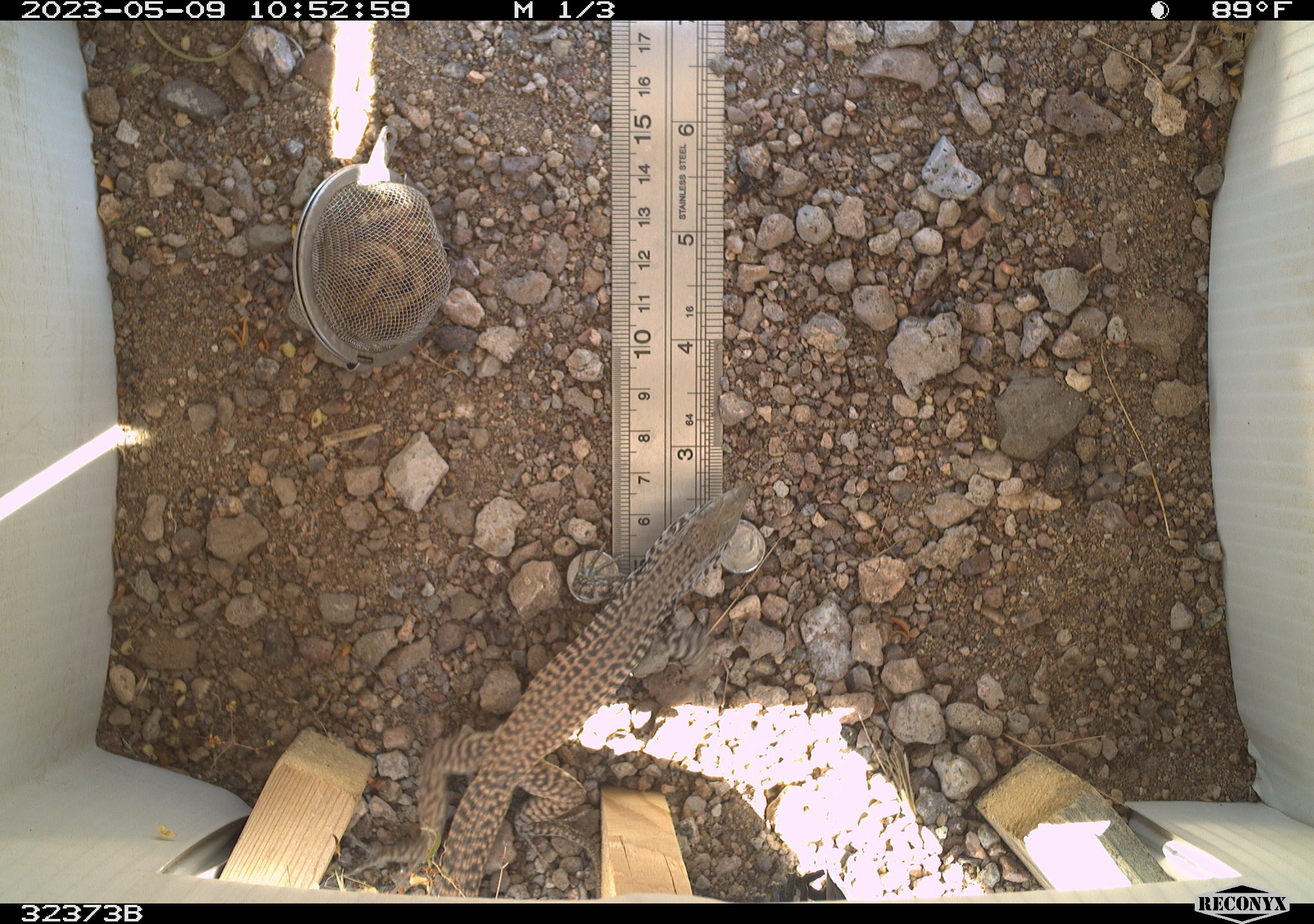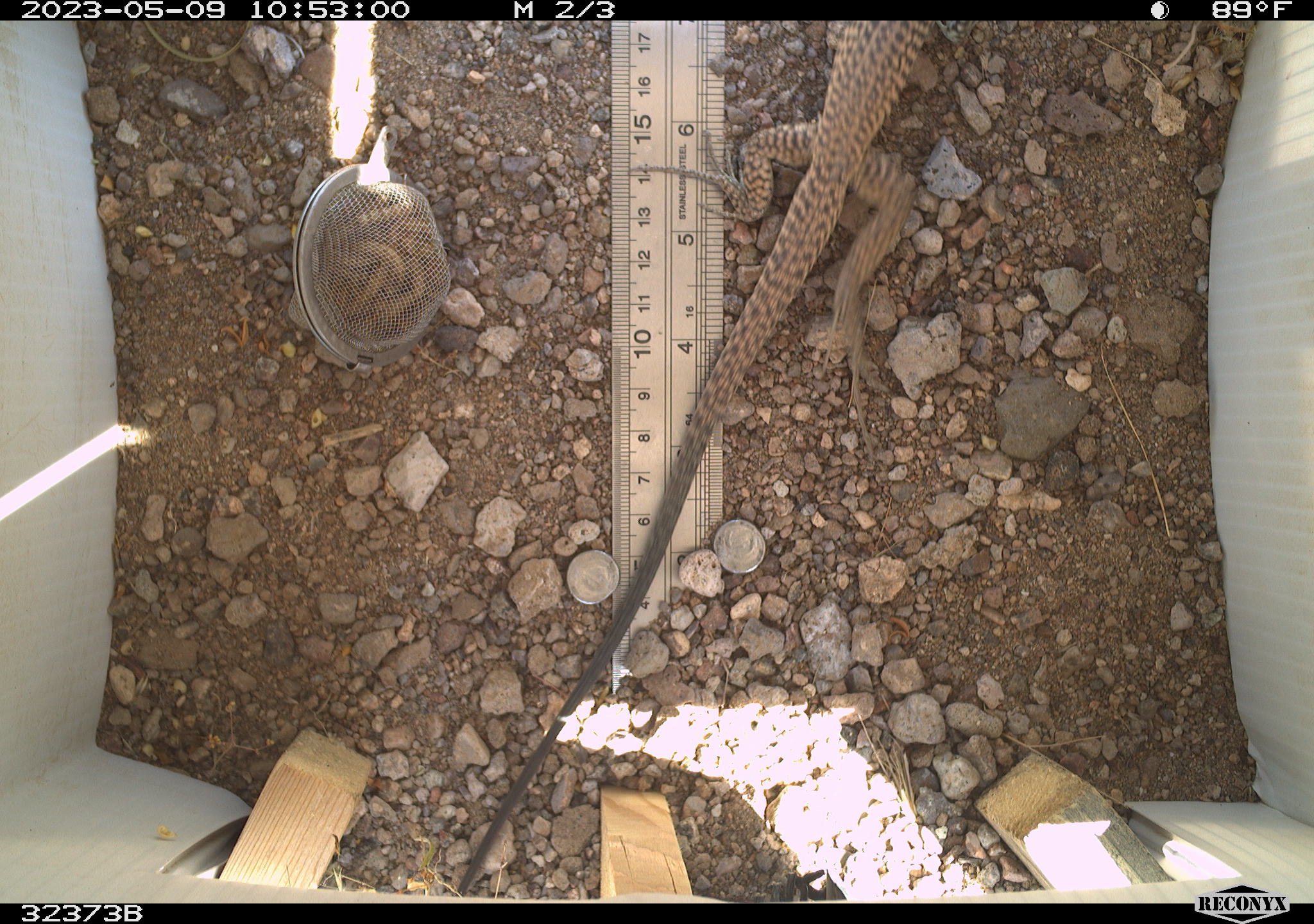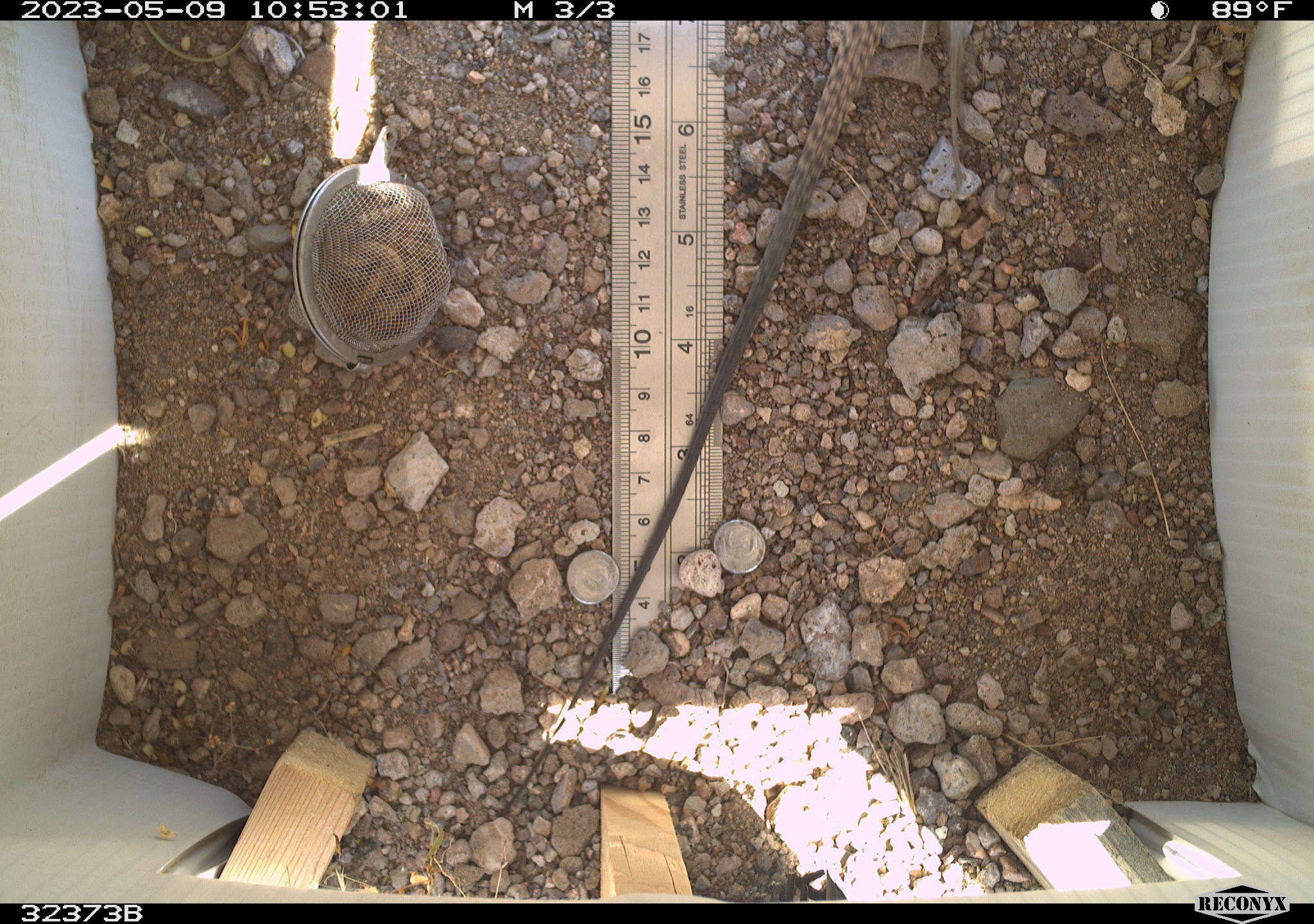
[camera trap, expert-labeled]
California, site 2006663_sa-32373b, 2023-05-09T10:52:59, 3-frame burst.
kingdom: Animalia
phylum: Chordata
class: Reptilia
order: Squamata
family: Teiidae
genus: Aspidoscelis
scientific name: Aspidoscelis tigris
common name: western whiptail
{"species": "western whiptail (Aspidoscelis tigris)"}